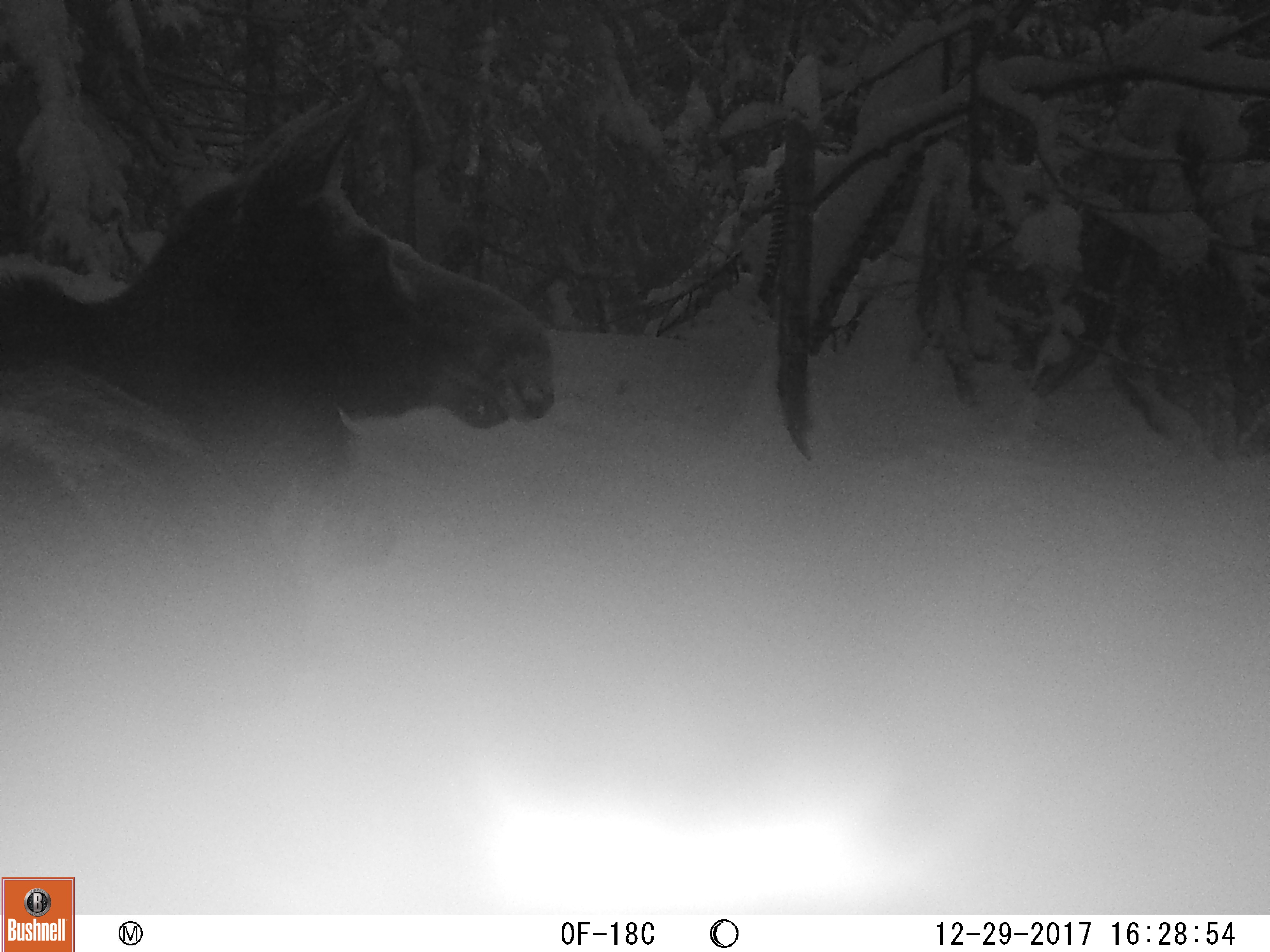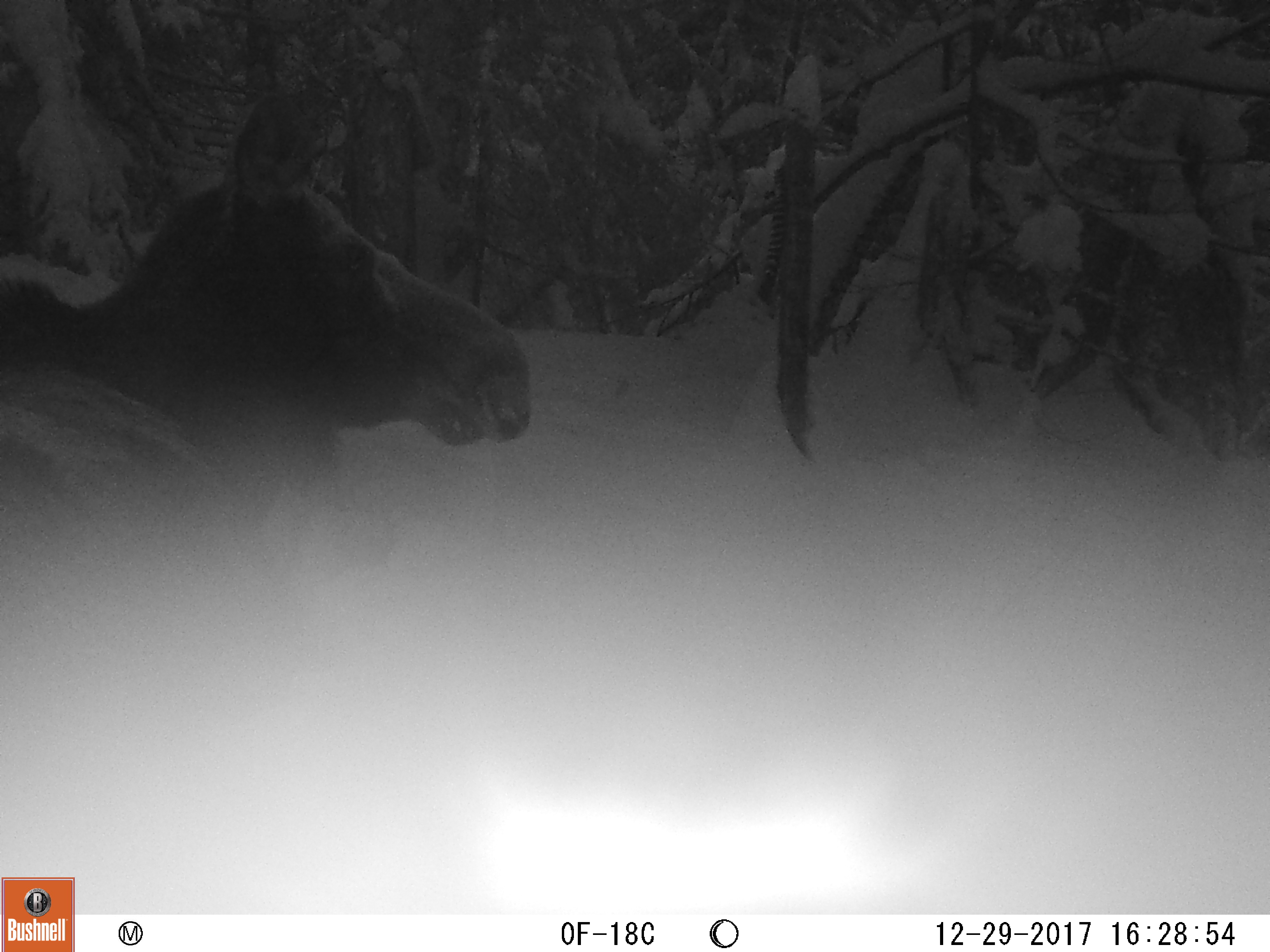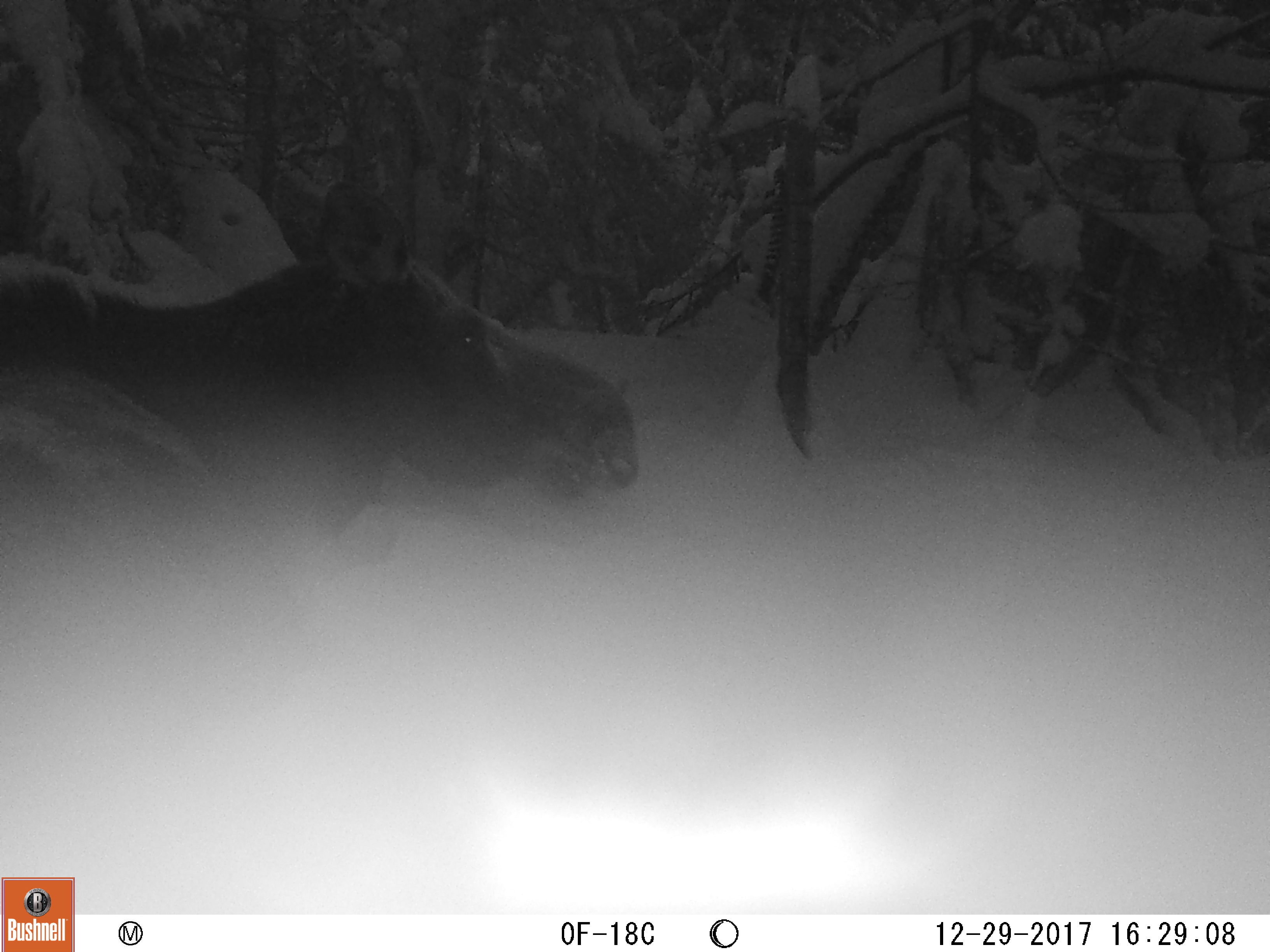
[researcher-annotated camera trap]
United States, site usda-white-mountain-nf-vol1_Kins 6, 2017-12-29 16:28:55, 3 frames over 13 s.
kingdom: Animalia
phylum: Chordata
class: Mammalia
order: Artiodactyla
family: Cervidae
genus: Alces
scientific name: Alces alces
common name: moose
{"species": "moose (Alces alces)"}